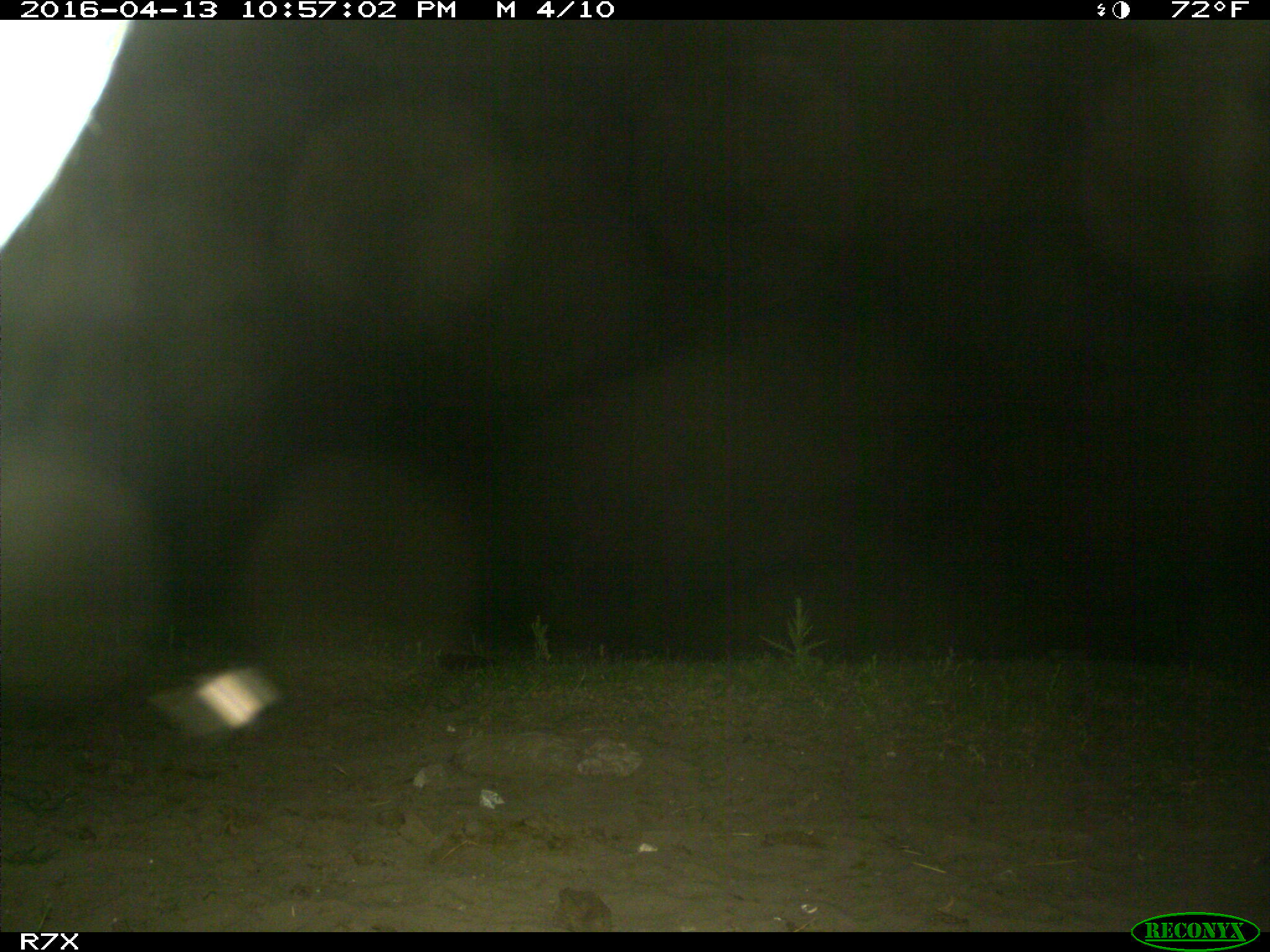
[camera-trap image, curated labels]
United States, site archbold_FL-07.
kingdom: Animalia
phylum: Chordata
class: Mammalia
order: Artiodactyla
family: Bovidae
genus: Bos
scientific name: Bos taurus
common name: domestic cow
Bos taurus (domestic cow).